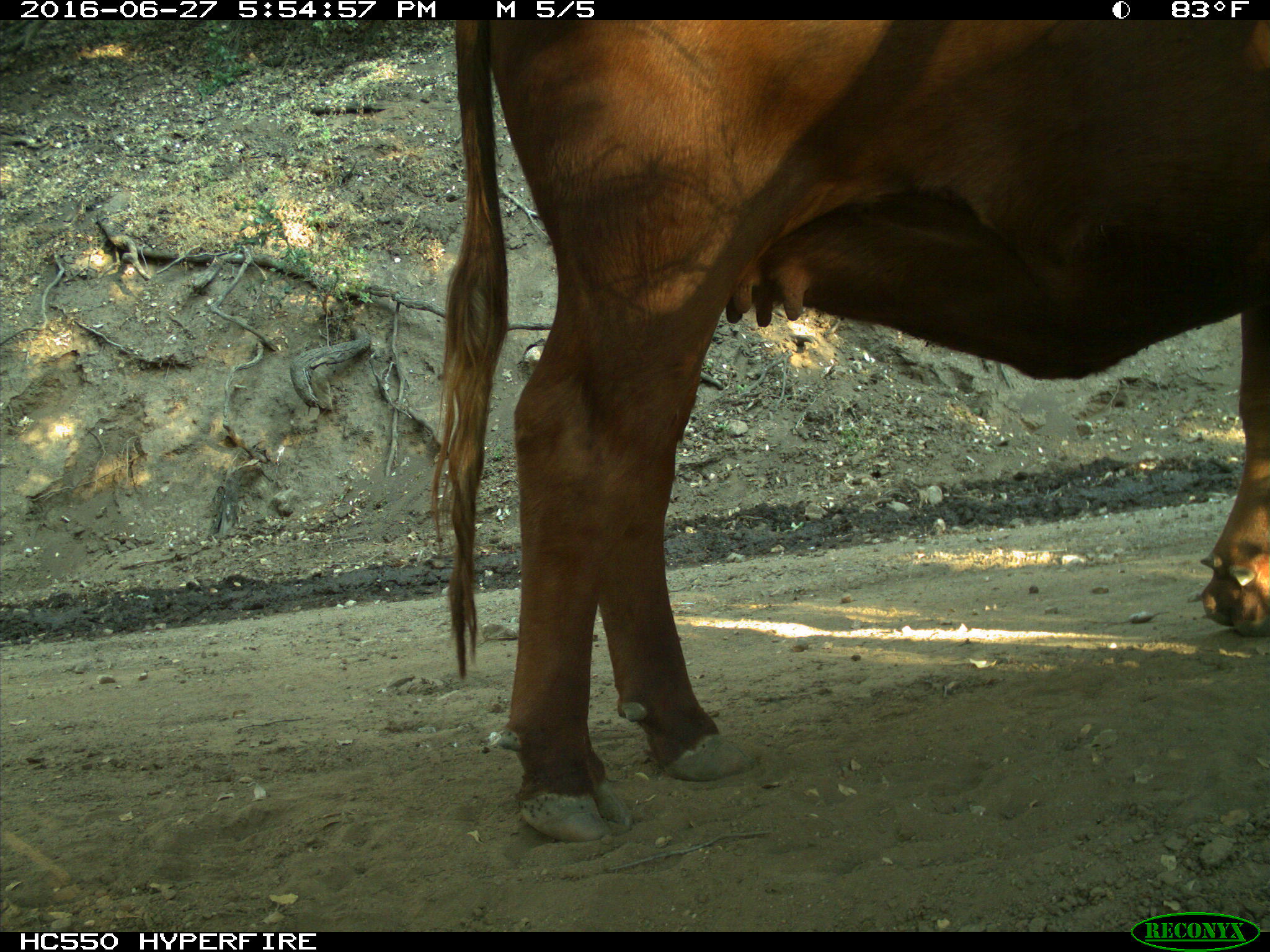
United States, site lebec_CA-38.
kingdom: Animalia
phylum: Chordata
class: Mammalia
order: Artiodactyla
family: Bovidae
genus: Bos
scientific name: Bos taurus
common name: domestic cow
Bos taurus (domestic cow).